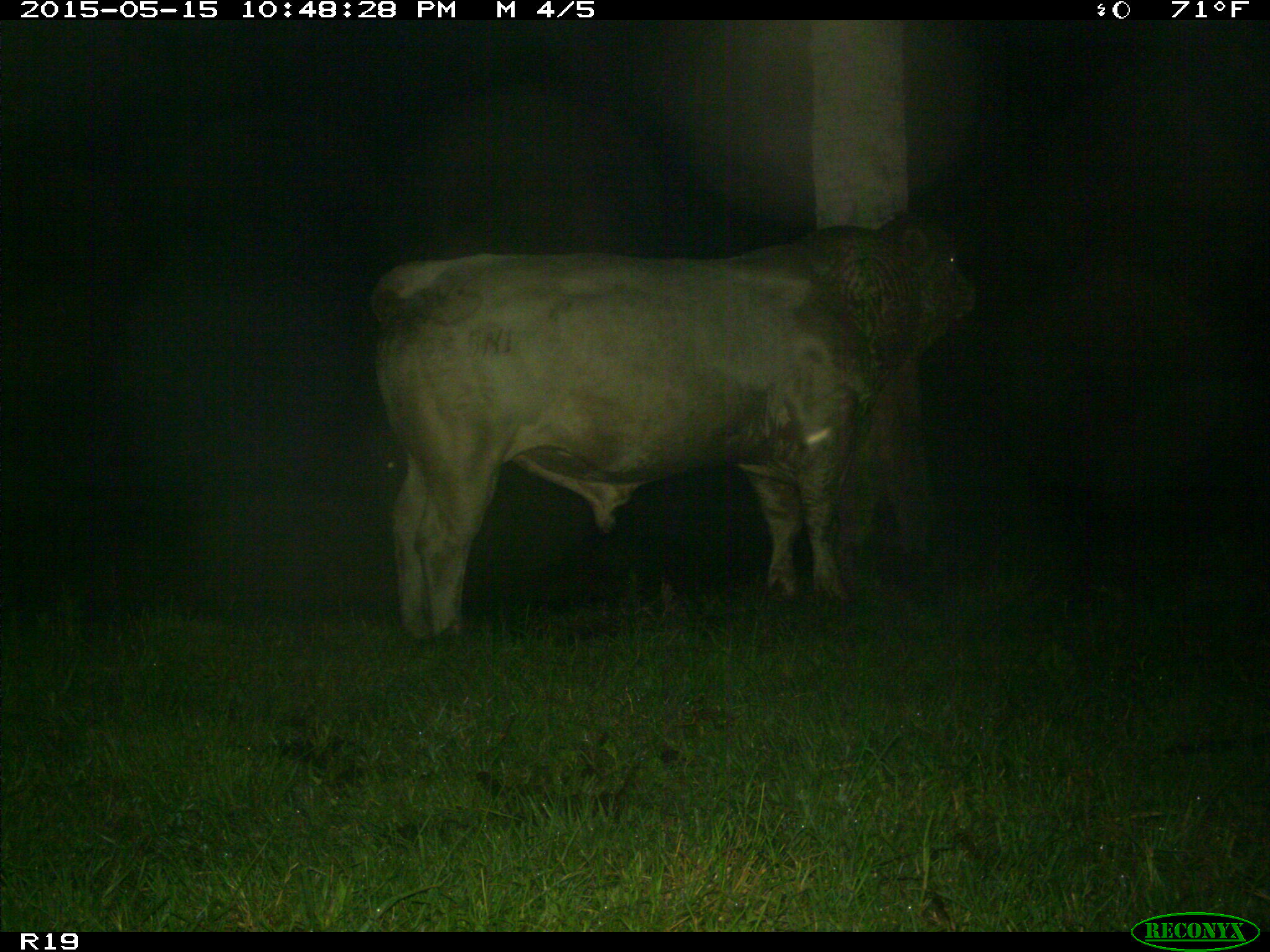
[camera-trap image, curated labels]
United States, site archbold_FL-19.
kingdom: Animalia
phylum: Chordata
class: Mammalia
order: Artiodactyla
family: Bovidae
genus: Bos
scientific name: Bos taurus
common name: domestic cow